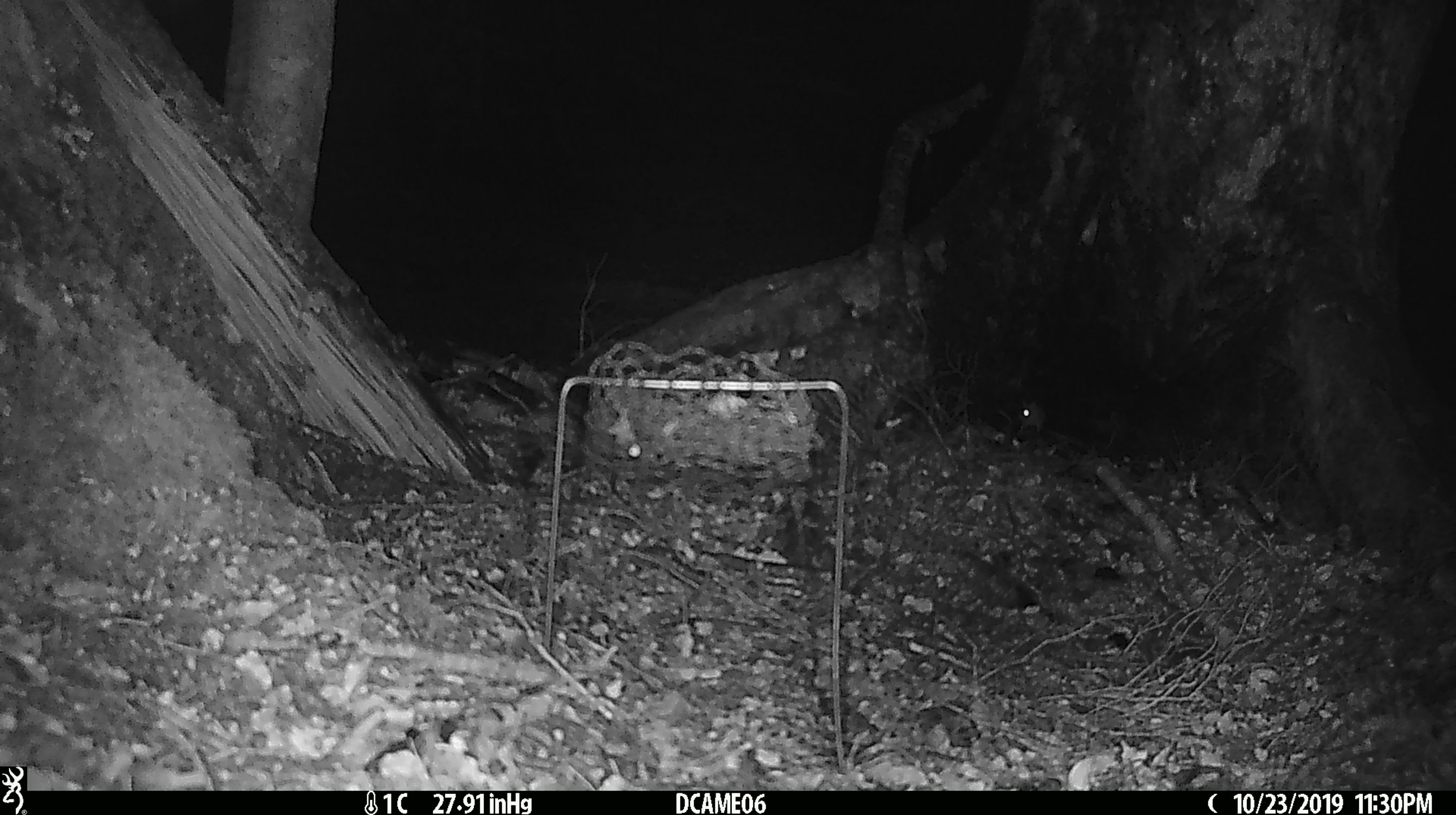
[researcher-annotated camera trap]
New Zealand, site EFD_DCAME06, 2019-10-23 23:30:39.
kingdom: Animalia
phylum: Chordata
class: Mammalia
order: Rodentia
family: Muridae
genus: Mus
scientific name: Mus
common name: mouse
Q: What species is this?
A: Mouse (Mus).